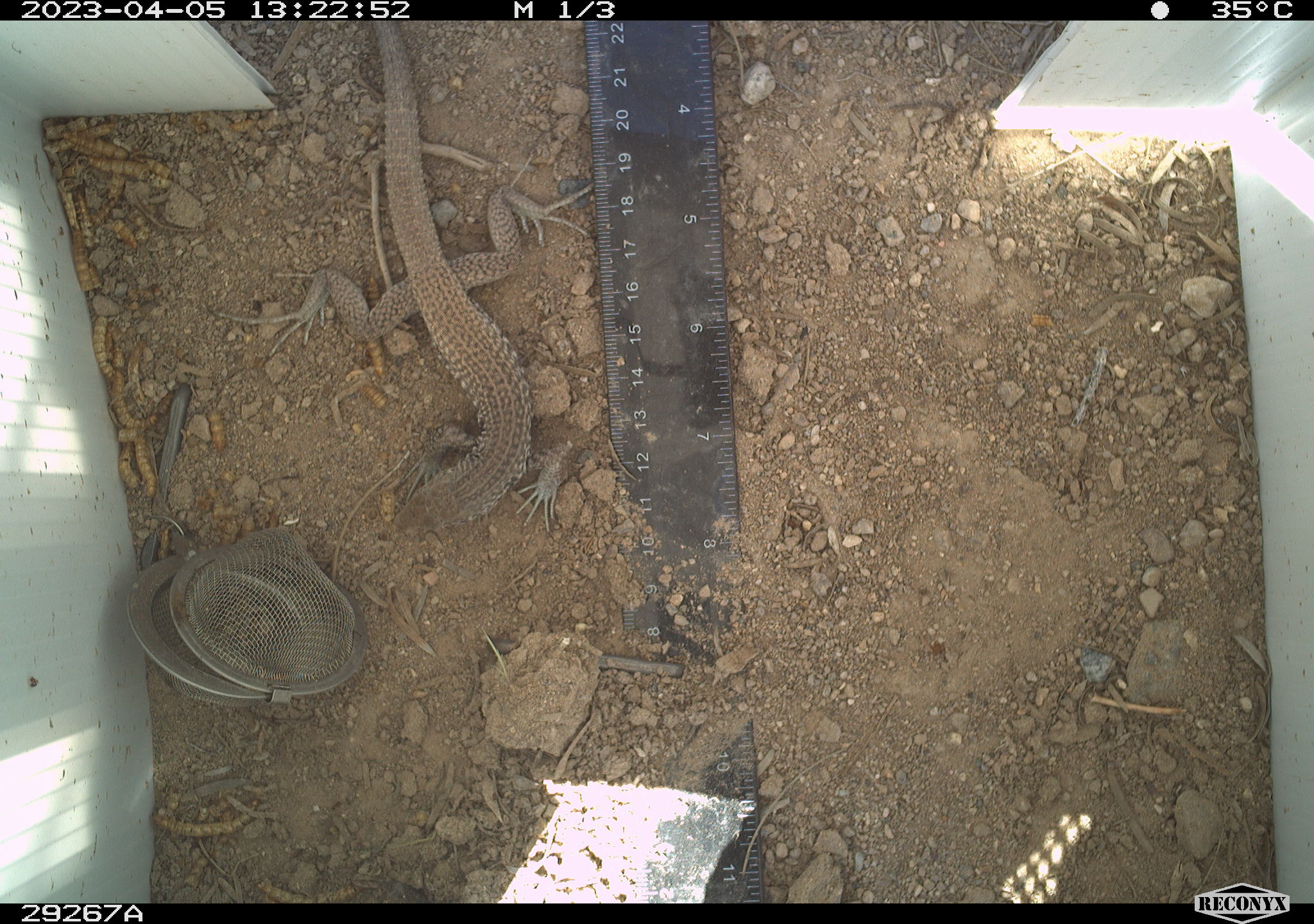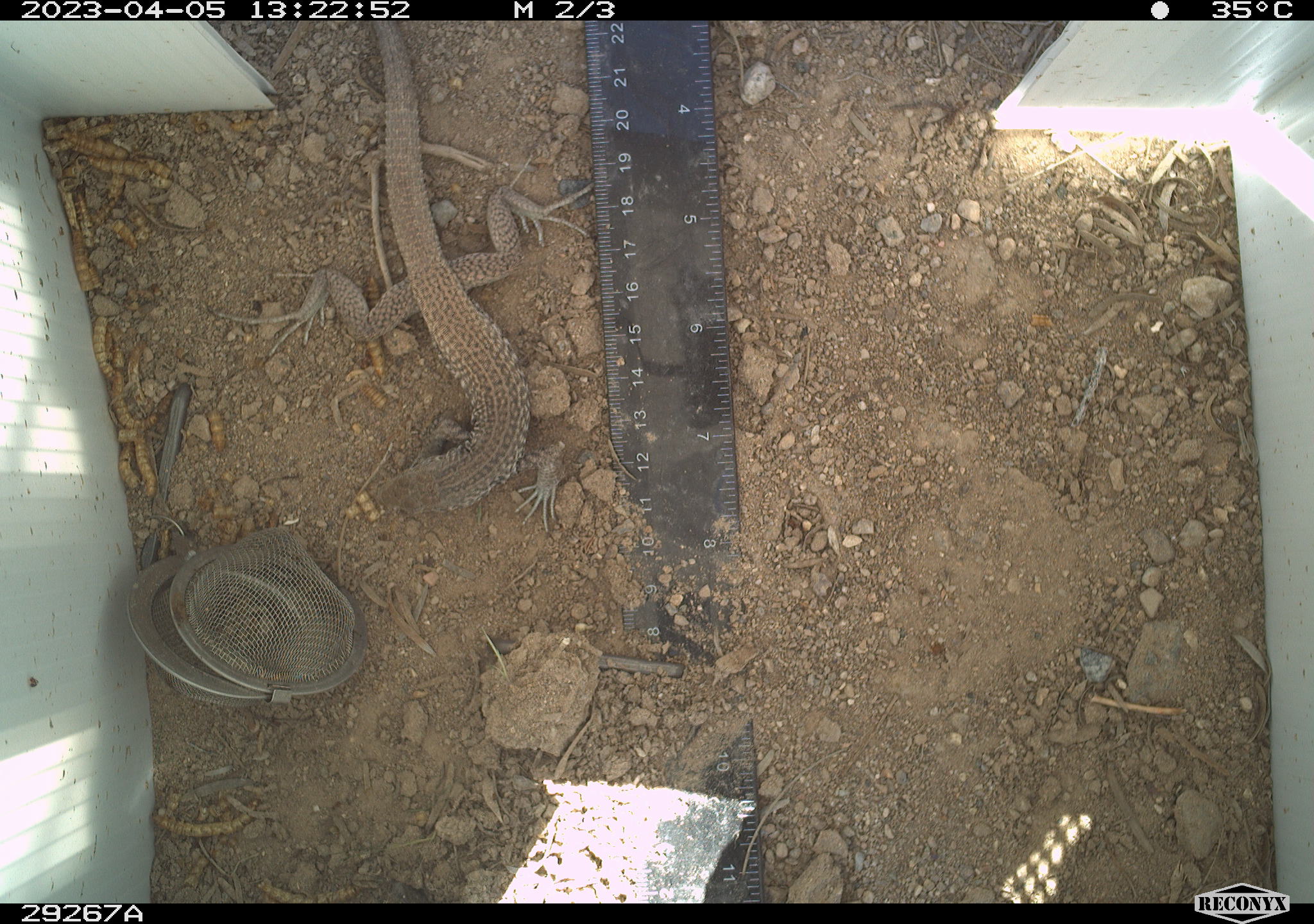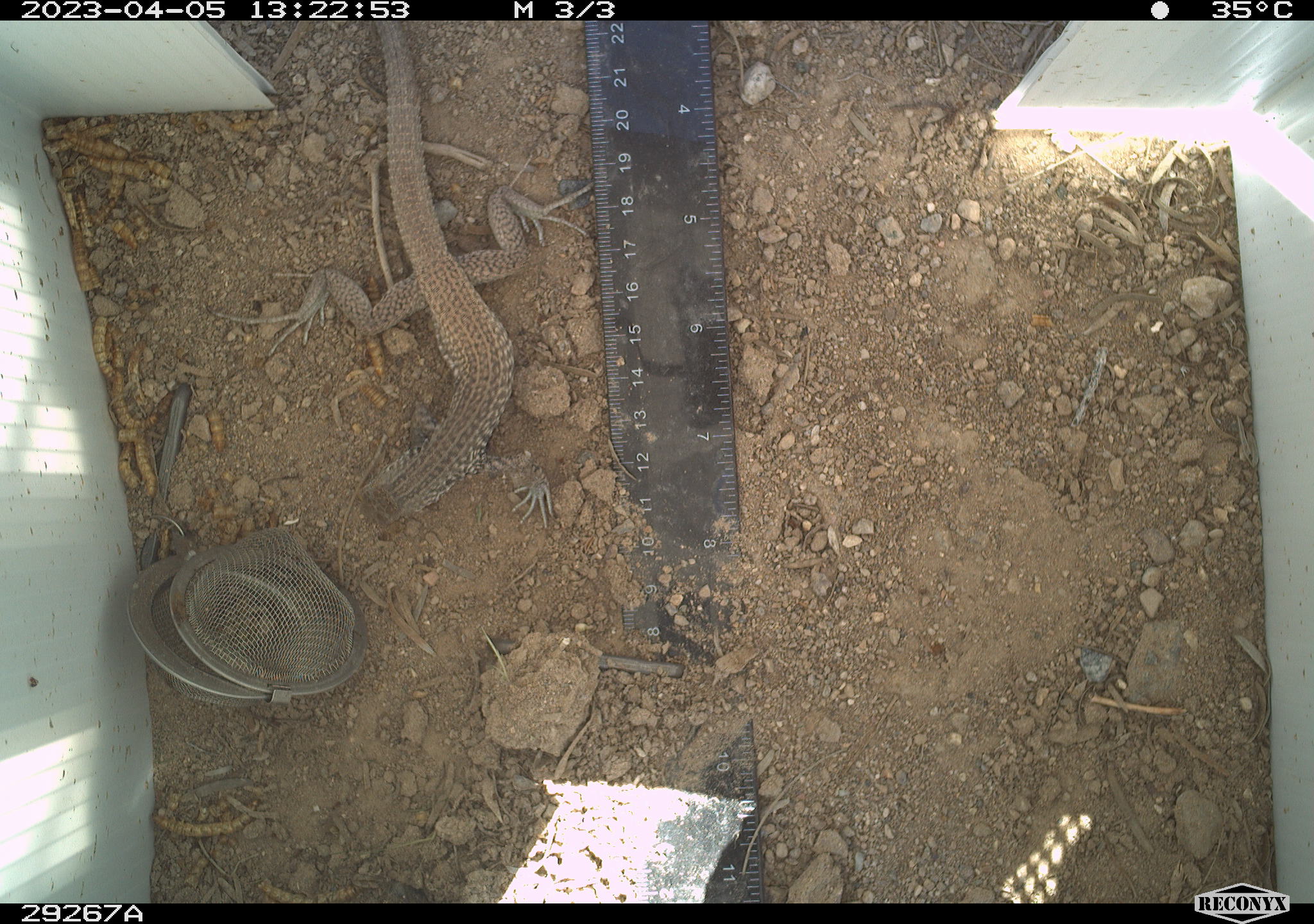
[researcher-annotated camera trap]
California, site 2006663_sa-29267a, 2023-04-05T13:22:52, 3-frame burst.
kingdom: Animalia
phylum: Chordata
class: Reptilia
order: Squamata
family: Teiidae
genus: Aspidoscelis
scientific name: Aspidoscelis tigris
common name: western whiptail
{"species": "western whiptail (Aspidoscelis tigris)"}